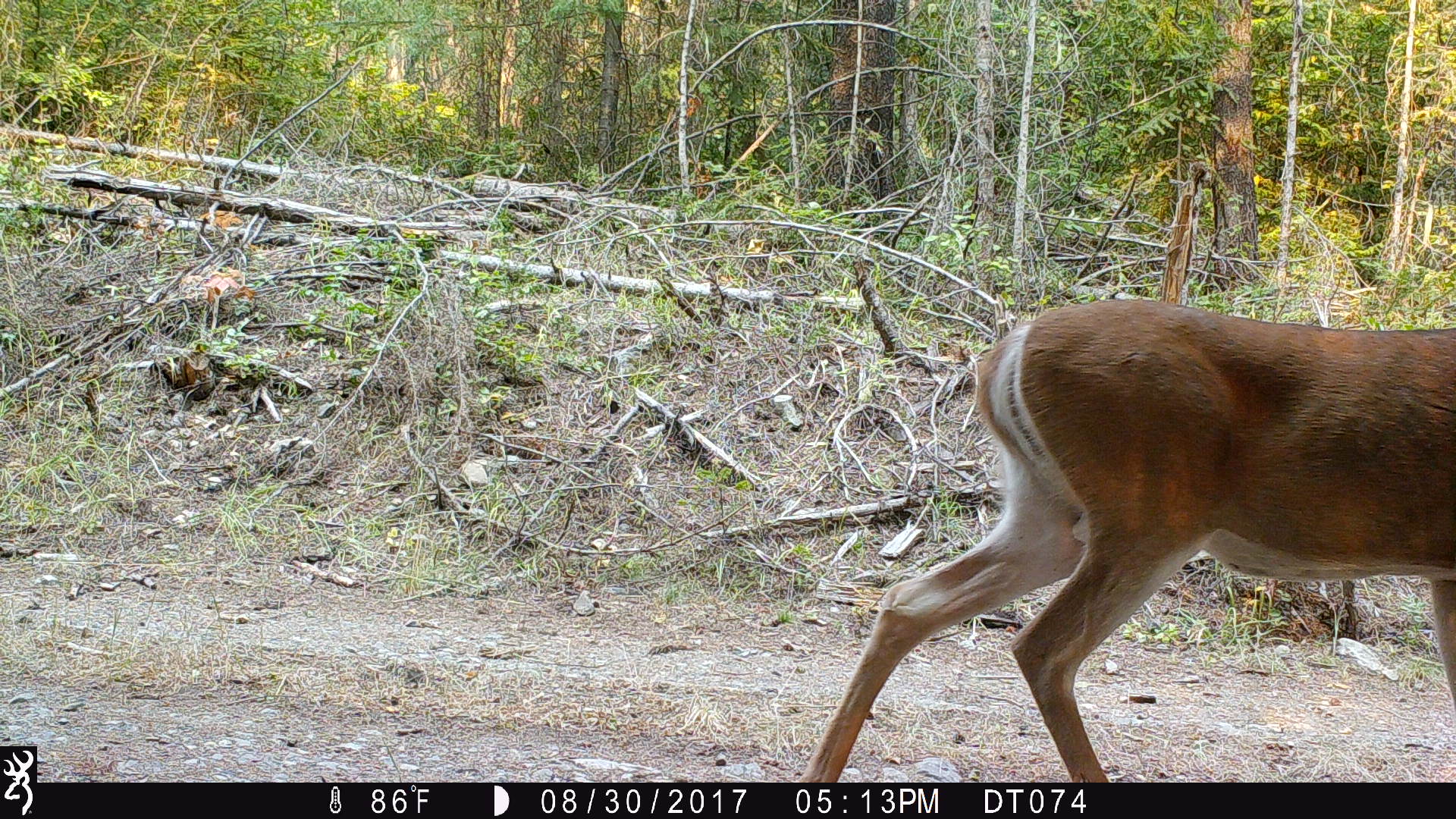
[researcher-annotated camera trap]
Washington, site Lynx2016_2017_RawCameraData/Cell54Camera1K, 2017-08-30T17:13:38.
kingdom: Animalia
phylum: Chordata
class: Mammalia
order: Artiodactyla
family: Cervidae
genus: Odocoileus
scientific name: Odocoileus virginianus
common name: white-tailed deer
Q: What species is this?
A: Odocoileus virginianus (white-tailed deer).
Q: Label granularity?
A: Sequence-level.